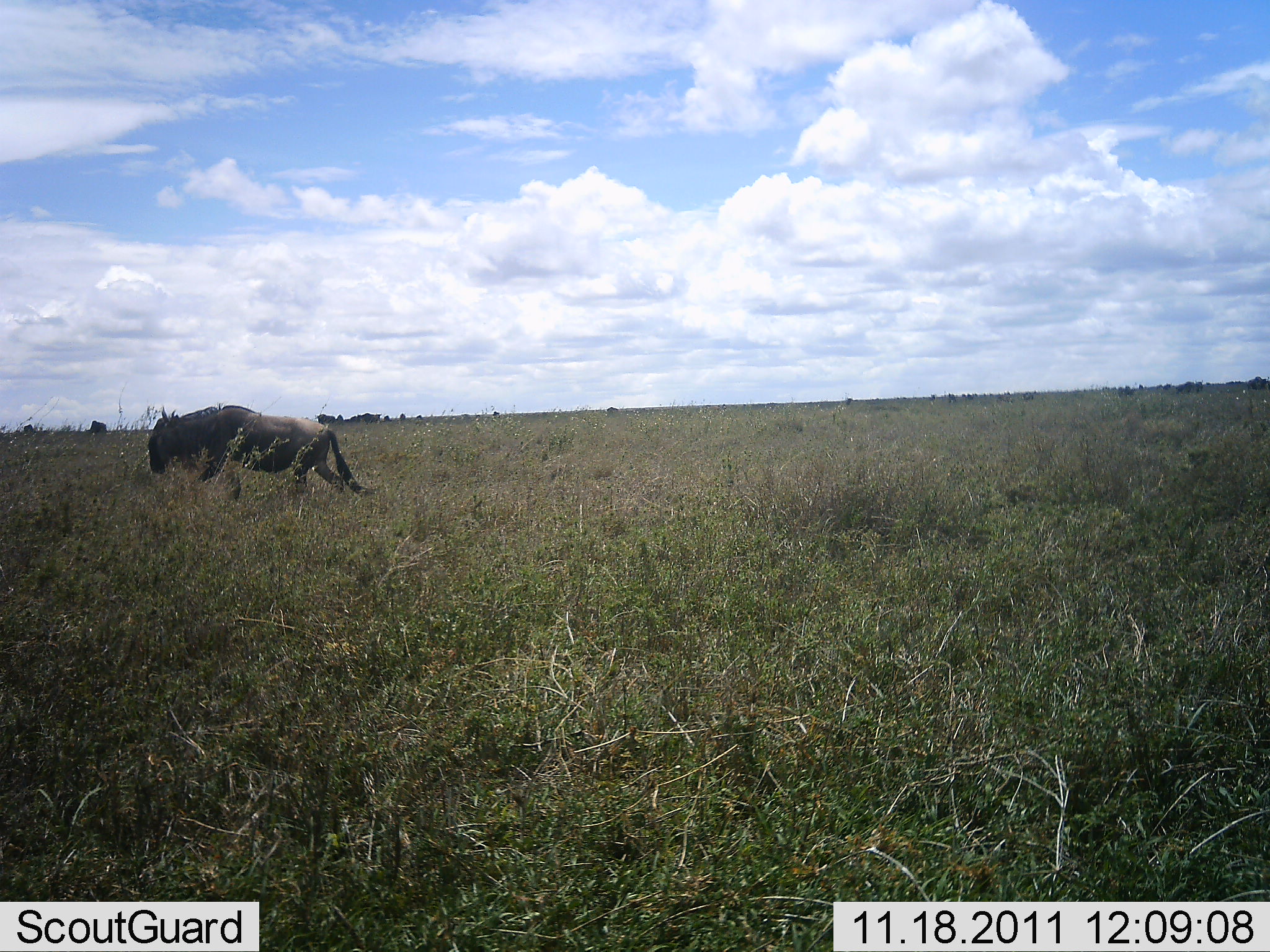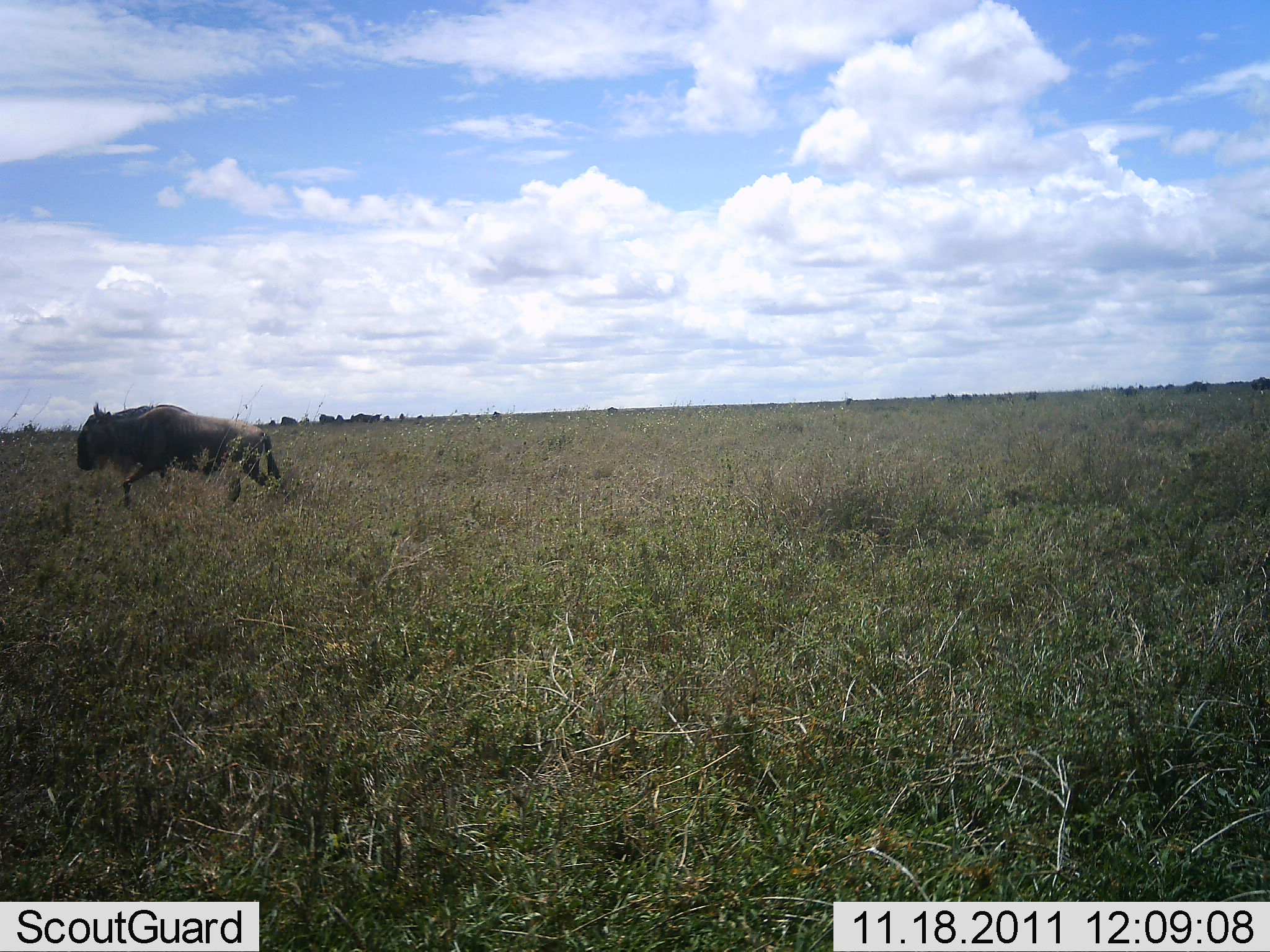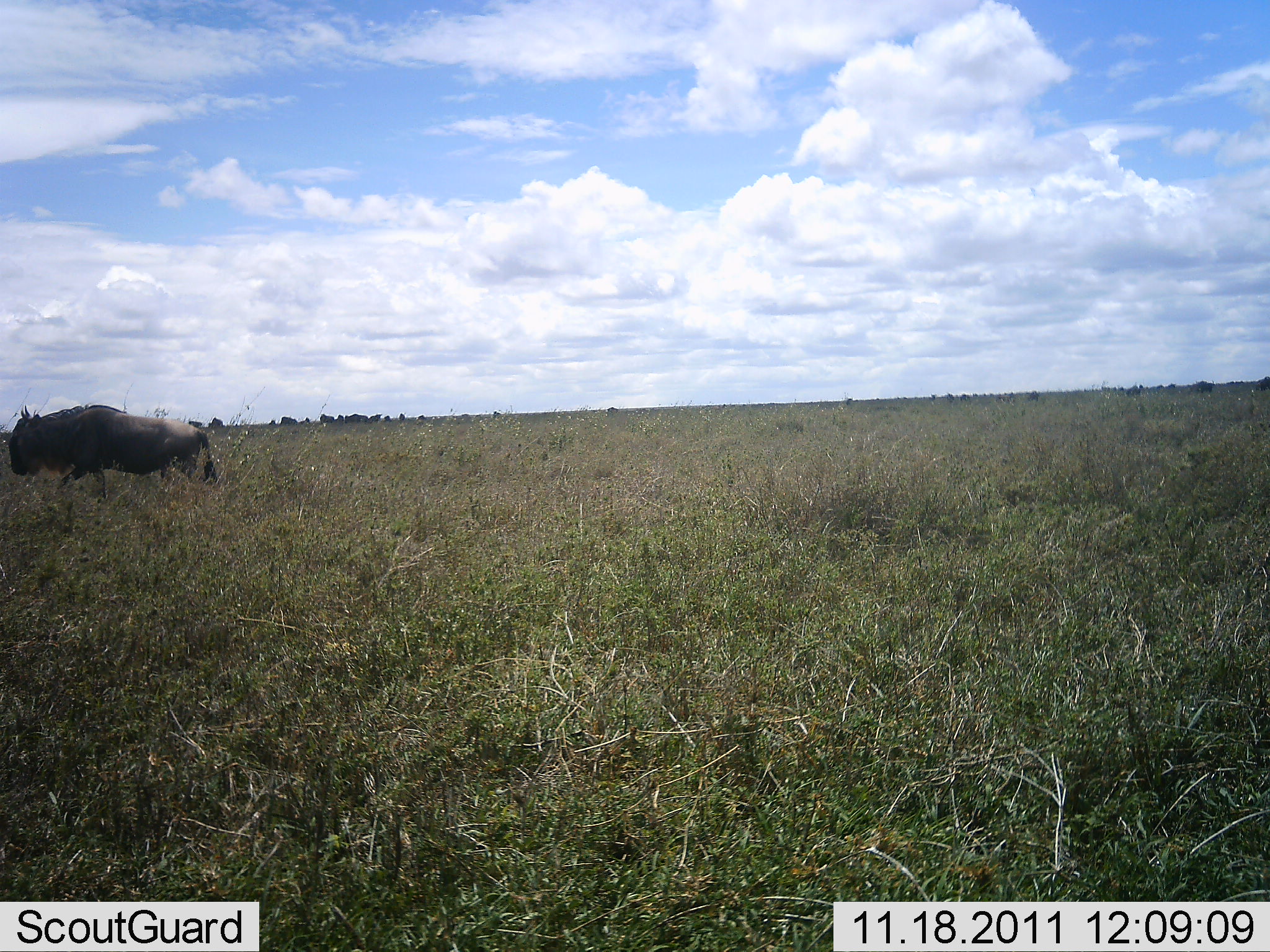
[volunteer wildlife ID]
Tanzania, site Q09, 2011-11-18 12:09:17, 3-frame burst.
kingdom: Animalia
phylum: Chordata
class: Mammalia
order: Artiodactyla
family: Bovidae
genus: Connochaetes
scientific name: Connochaetes taurinus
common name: blue wildebeest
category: wildebeest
Wildebeest (blue wildebeest) (Connochaetes taurinus), count 1. Behavior (volunteer vote fractions): standing 9%, resting 0%, moving 91%, interacting 0%. Young present (vote fraction): 0%. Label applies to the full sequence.